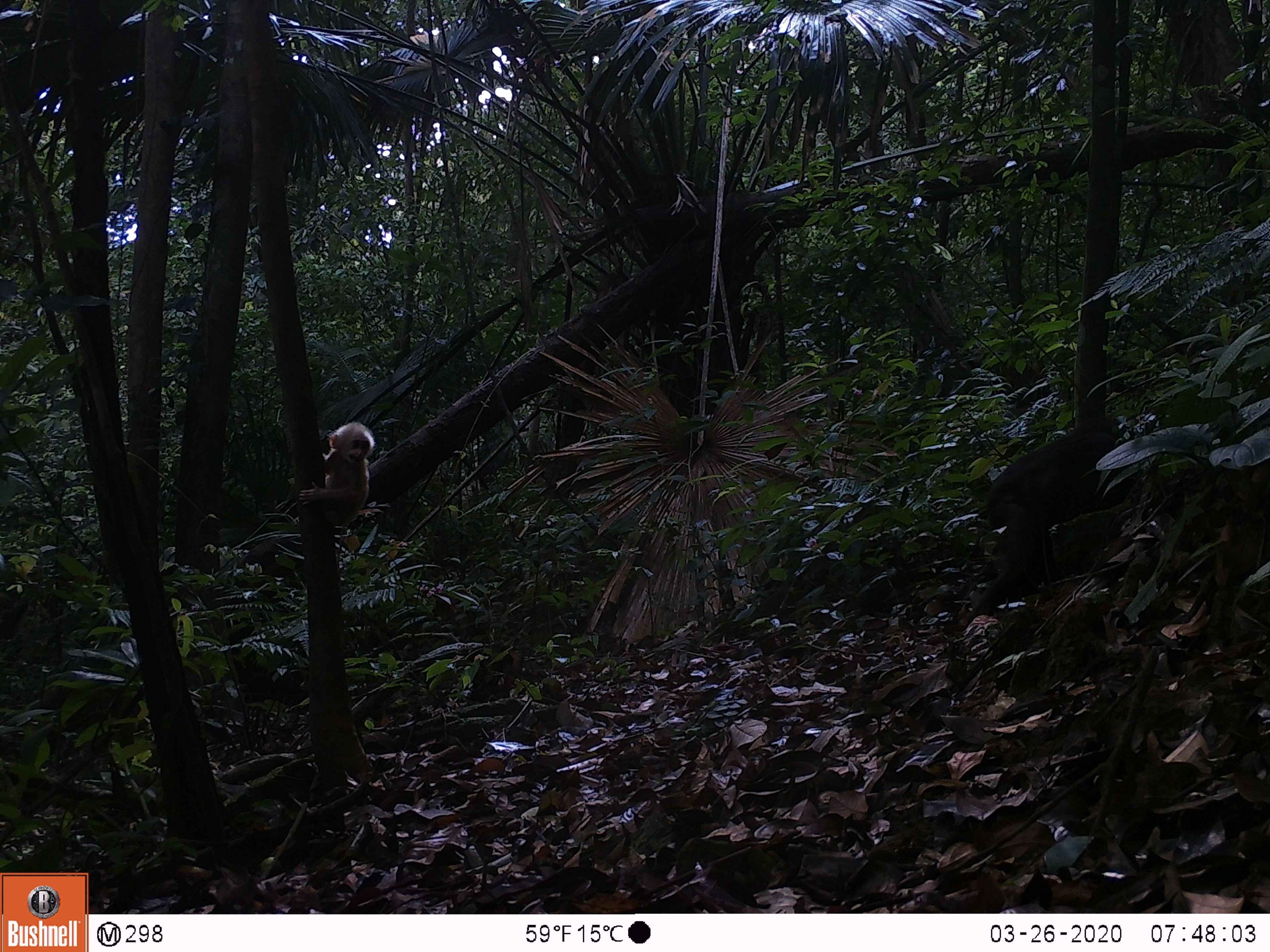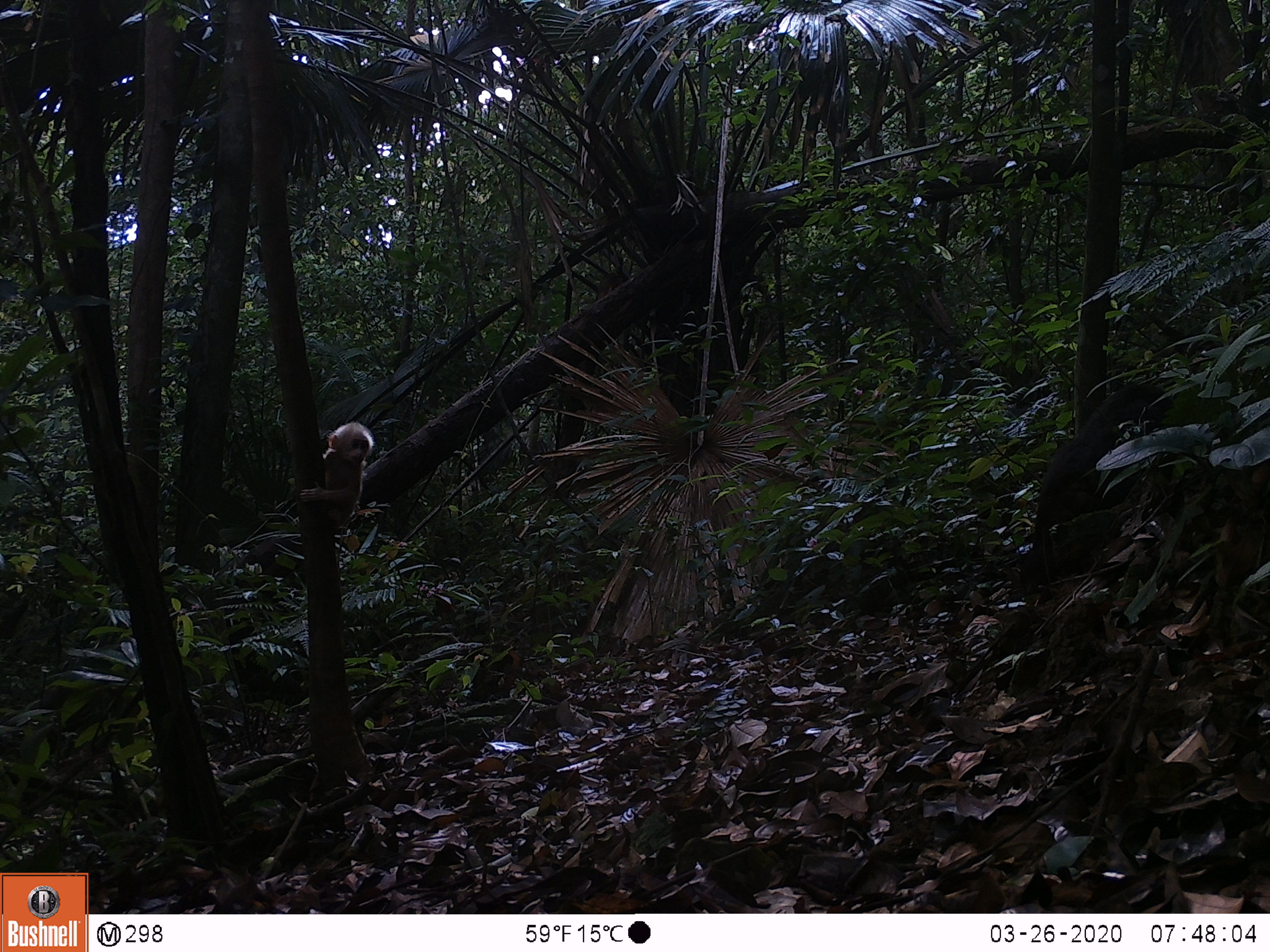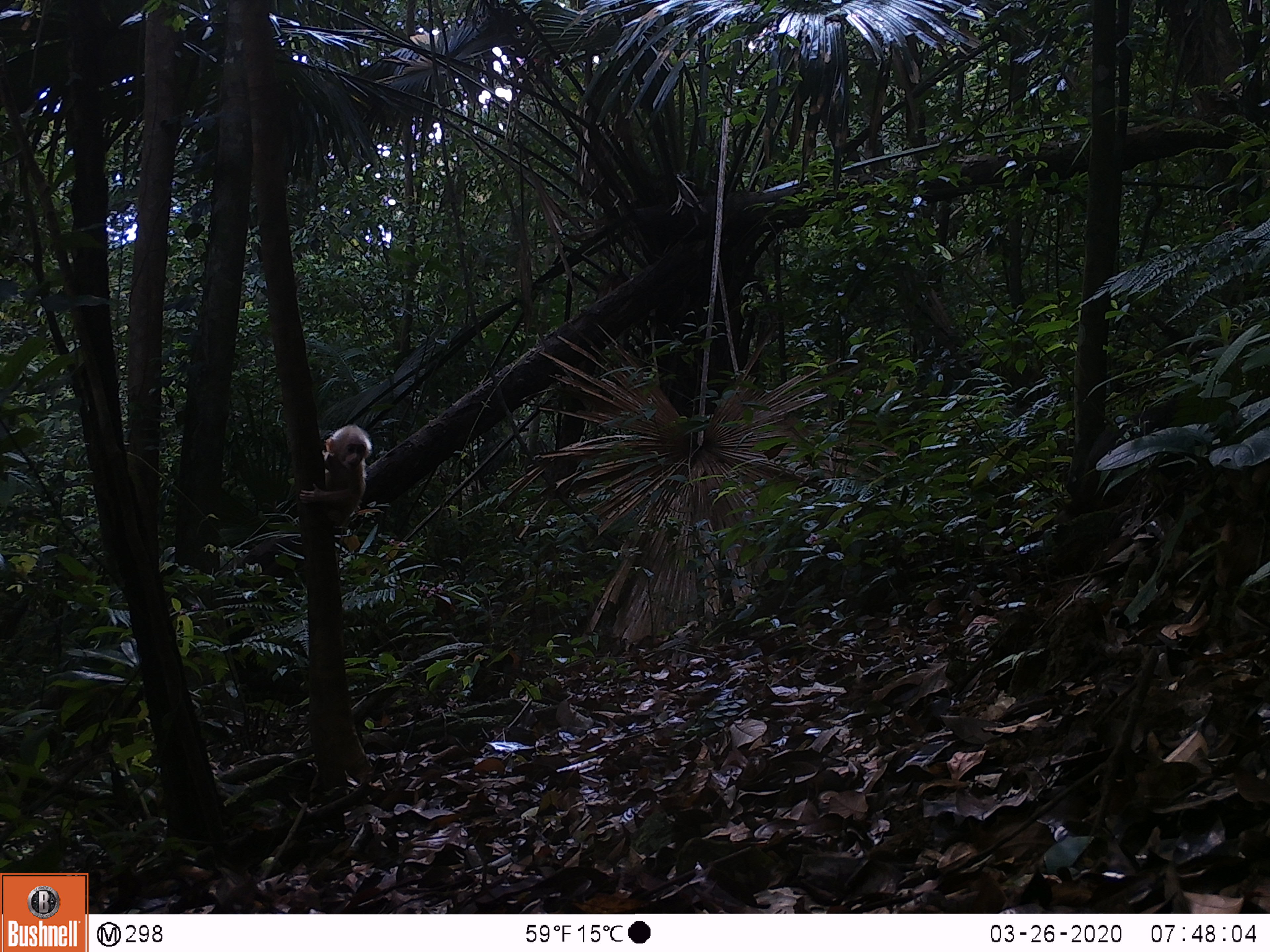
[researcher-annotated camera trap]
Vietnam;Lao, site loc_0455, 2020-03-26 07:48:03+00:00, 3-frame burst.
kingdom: Animalia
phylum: Chordata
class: Mammalia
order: Primates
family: Cercopithecidae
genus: Macaca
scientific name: Macaca arctoides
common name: stump-tailed macaque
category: stump tailed macaque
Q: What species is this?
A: Stump tailed macaque (stump-tailed macaque) (Macaca arctoides).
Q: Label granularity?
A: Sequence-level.